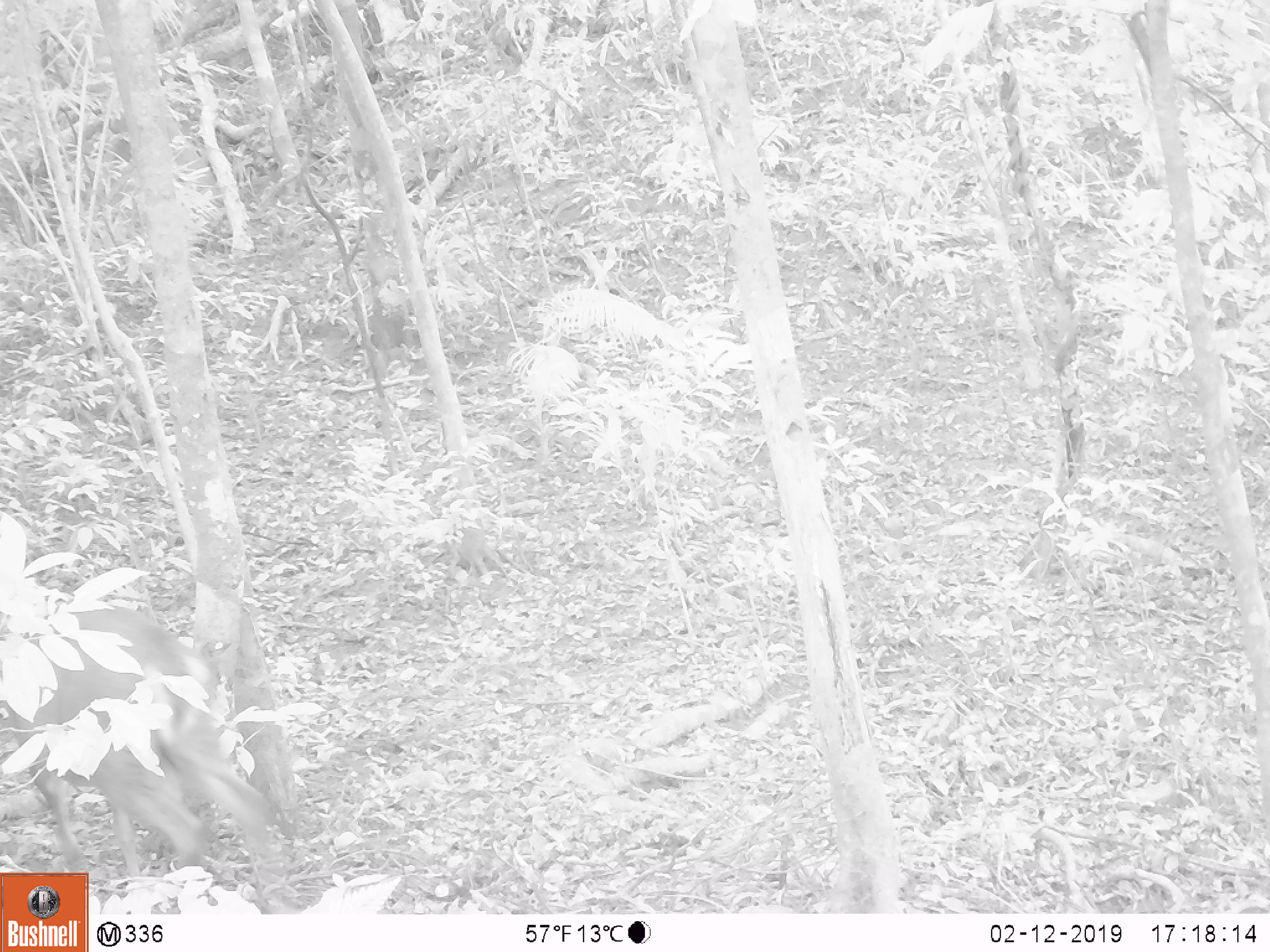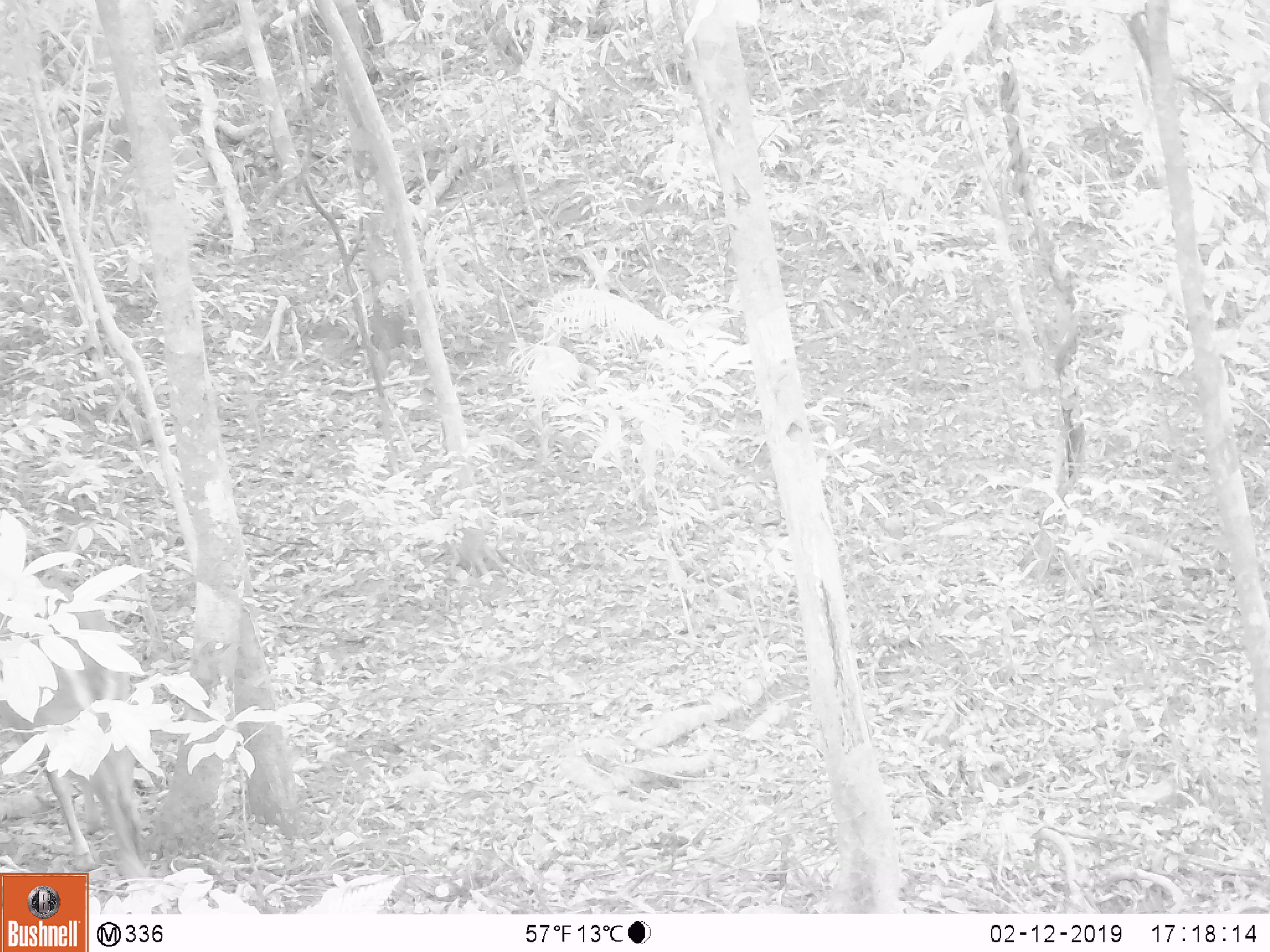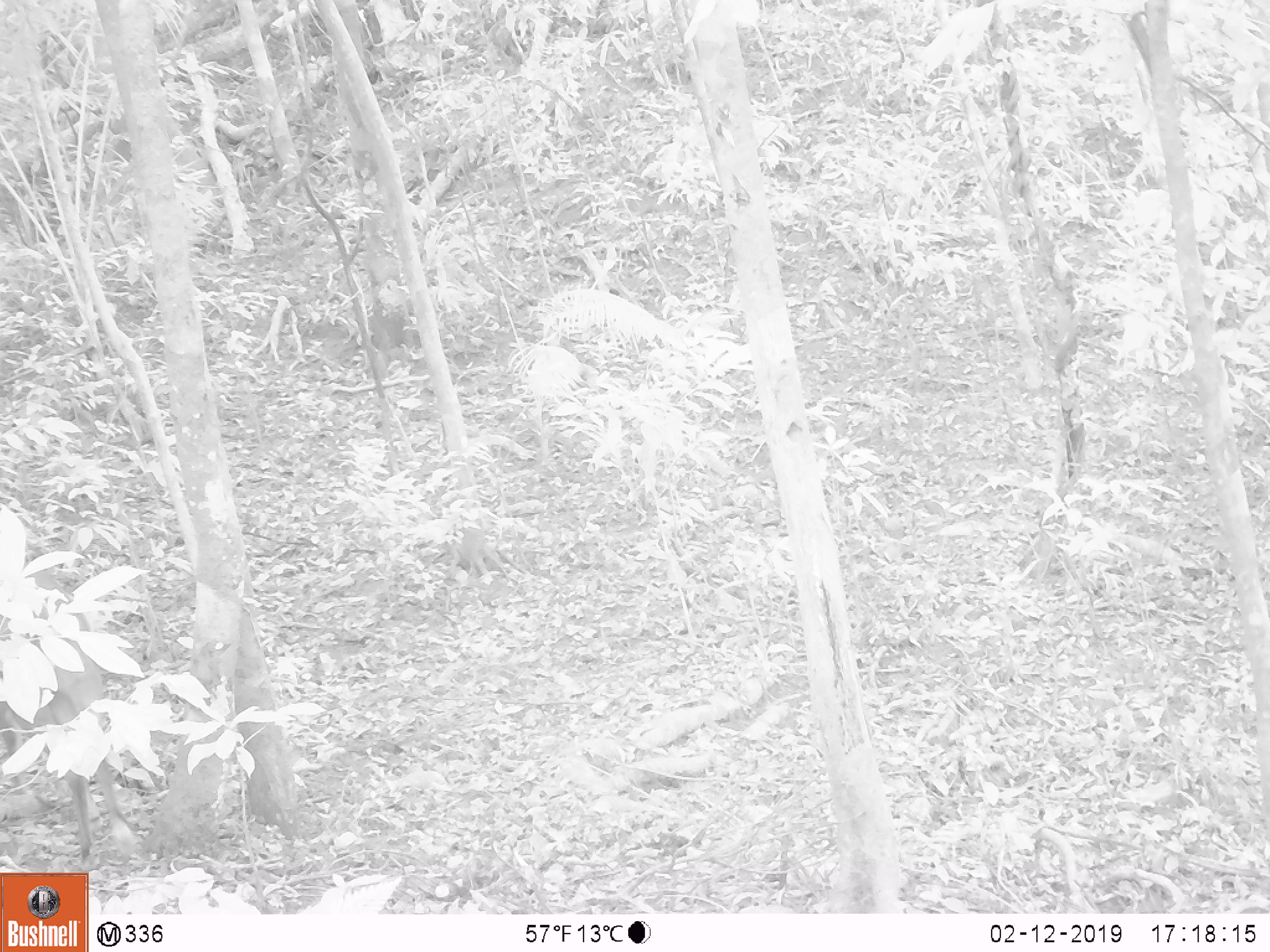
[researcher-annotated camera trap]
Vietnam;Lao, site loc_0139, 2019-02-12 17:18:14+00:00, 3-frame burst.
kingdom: Animalia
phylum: Chordata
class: Mammalia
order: Artiodactyla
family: Cervidae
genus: Muntiacus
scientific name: Muntiacus vuquangensis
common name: large-antlered muntjac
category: large antlered muntjac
Large antlered muntjac (large-antlered muntjac) (Muntiacus vuquangensis). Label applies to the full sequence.